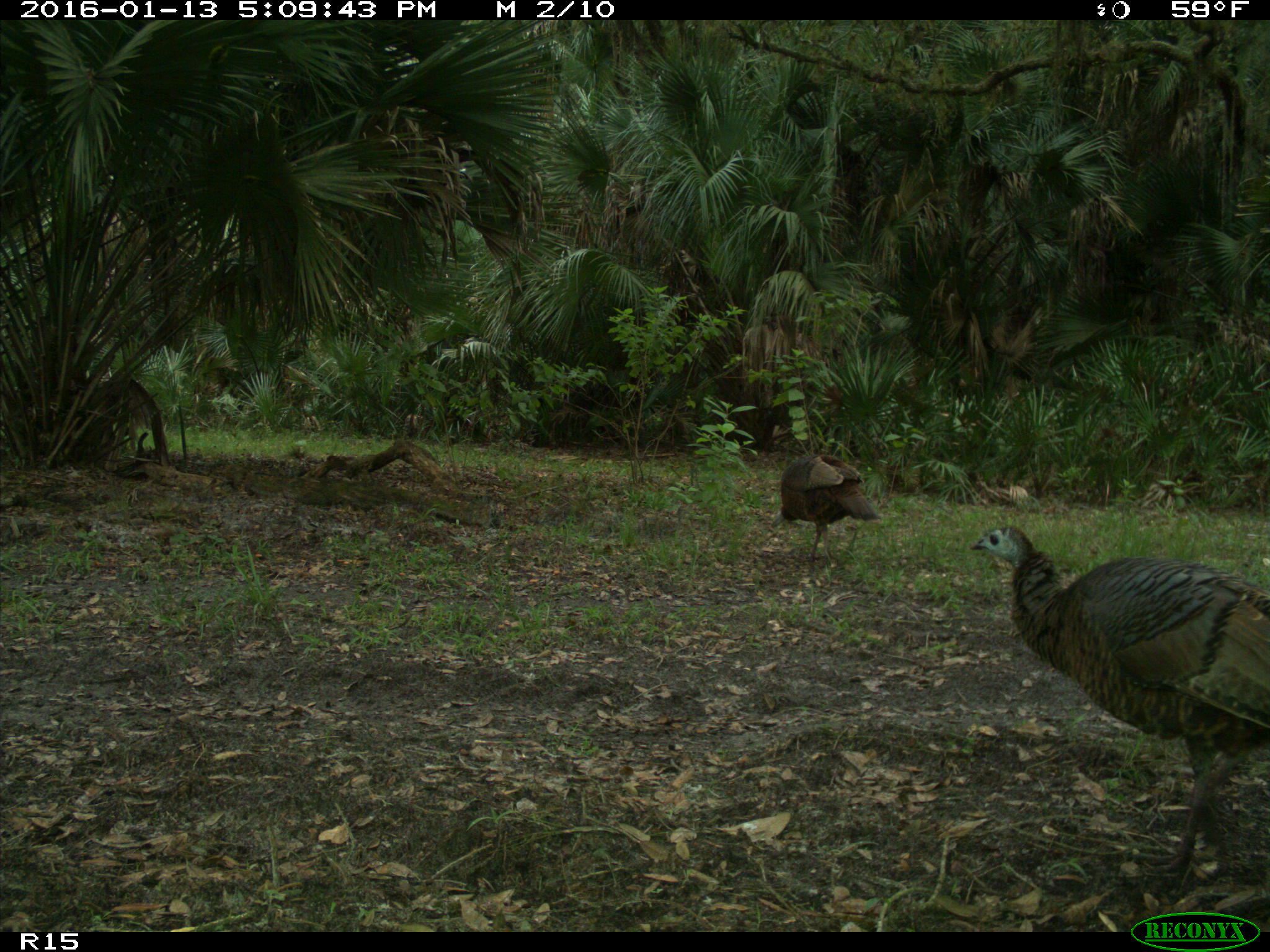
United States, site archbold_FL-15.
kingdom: Animalia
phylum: Chordata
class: Aves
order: Galliformes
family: Phasianidae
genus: Meleagris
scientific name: Meleagris gallopavo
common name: wild turkey